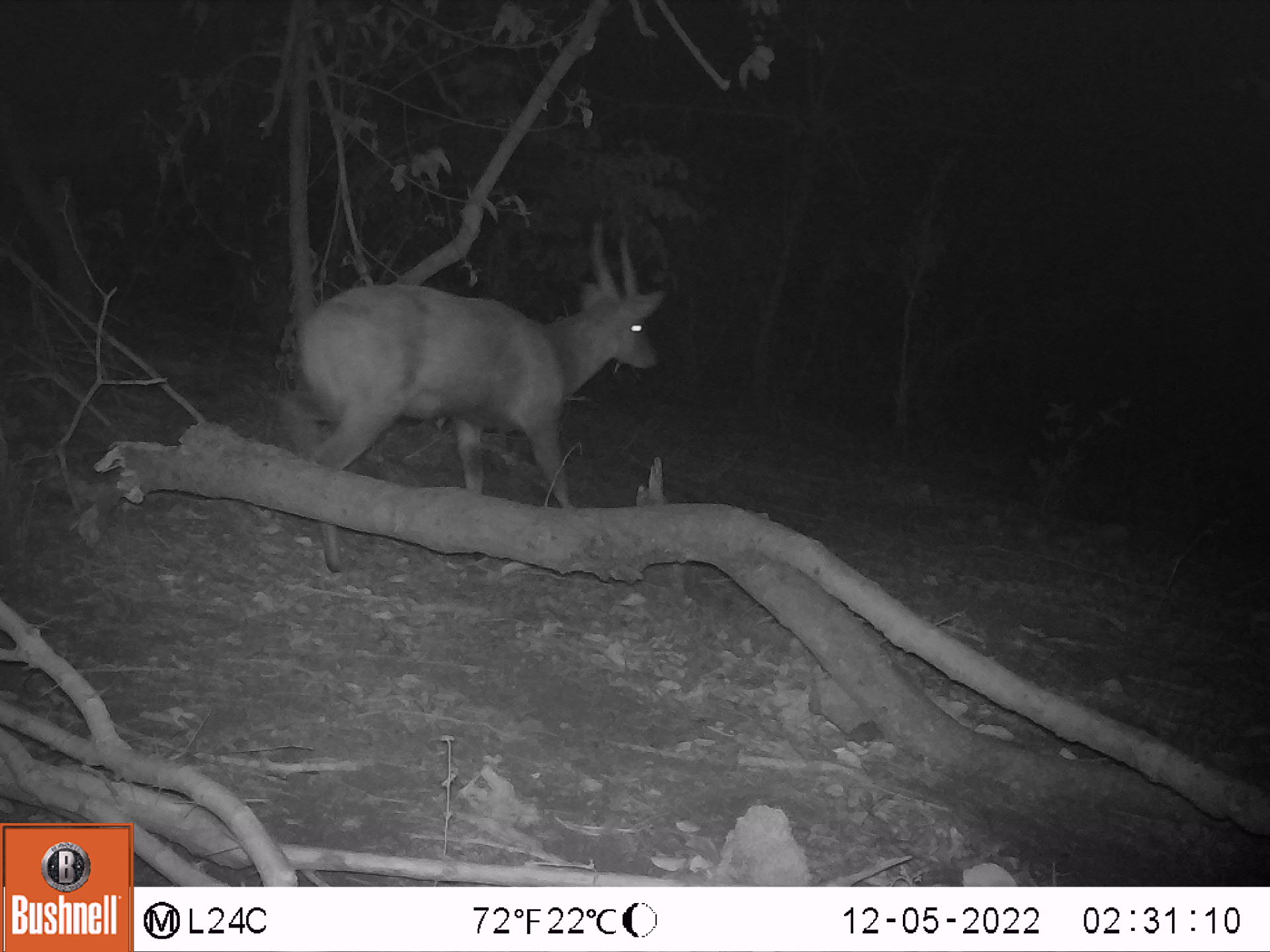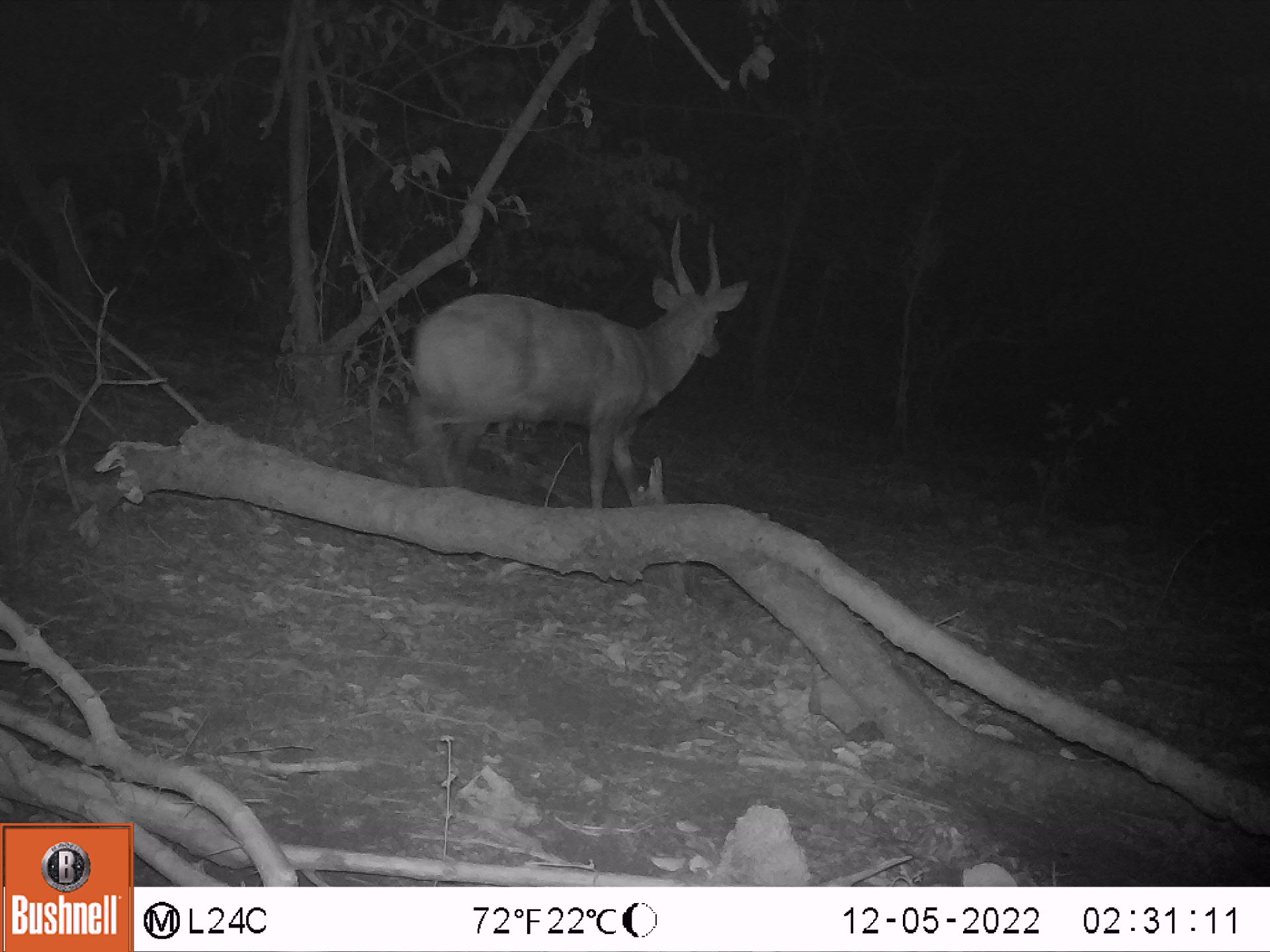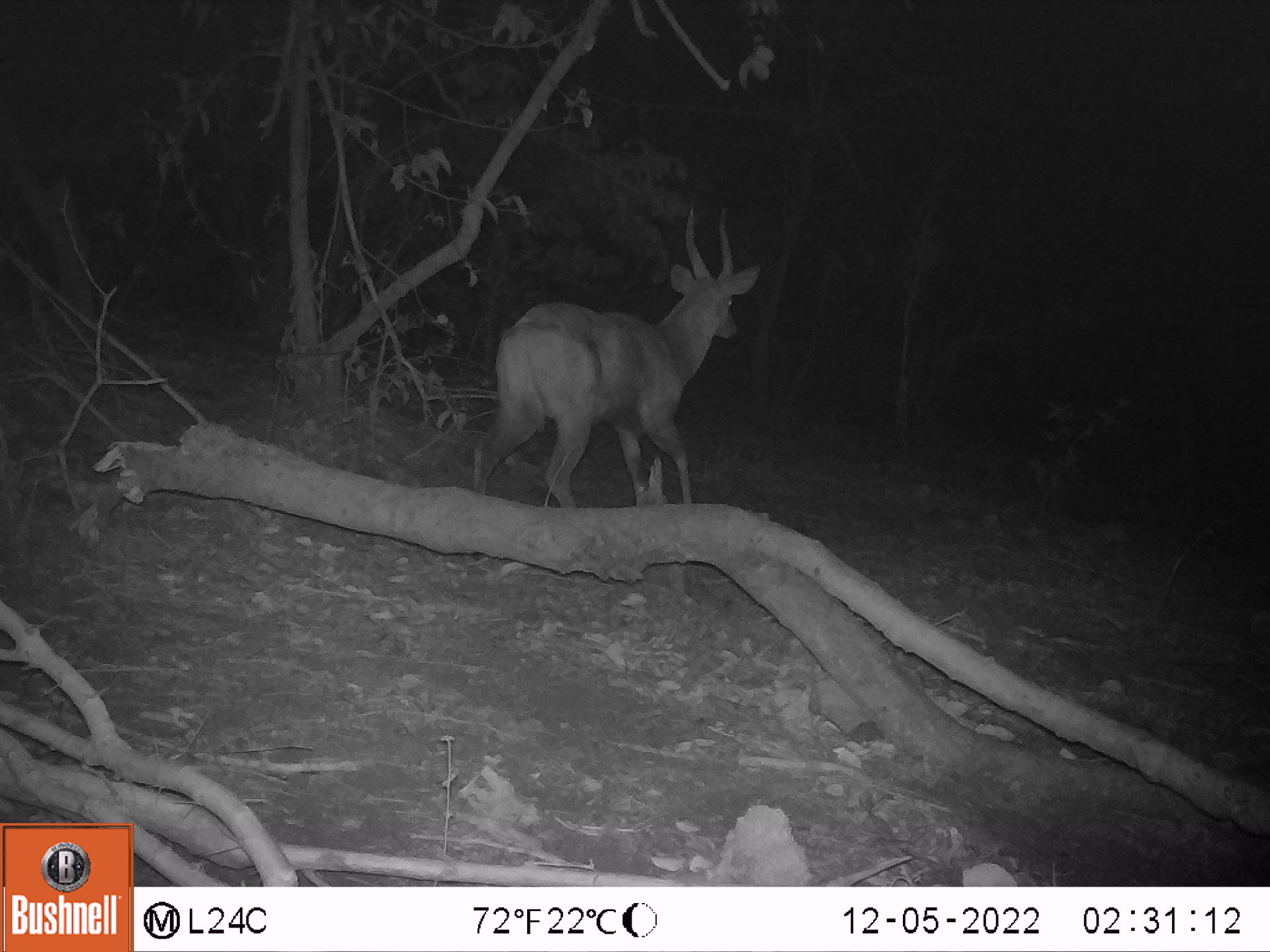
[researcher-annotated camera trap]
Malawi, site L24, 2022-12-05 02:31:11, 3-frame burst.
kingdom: Animalia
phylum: Chordata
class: Mammalia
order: Artiodactyla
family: Bovidae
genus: Tragelaphus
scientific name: Tragelaphus sylvaticus sylvaticus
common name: cape bushbuck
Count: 1.